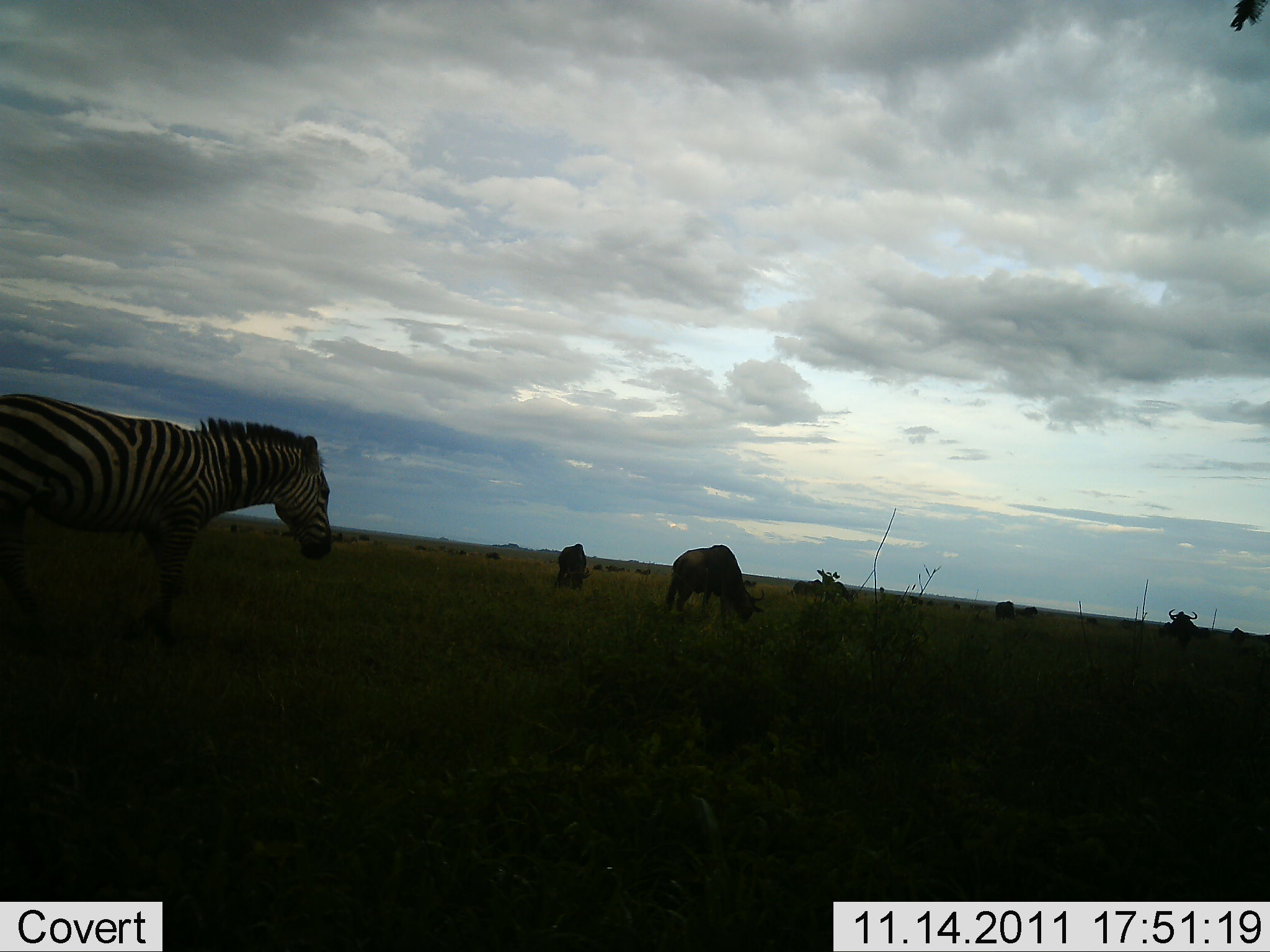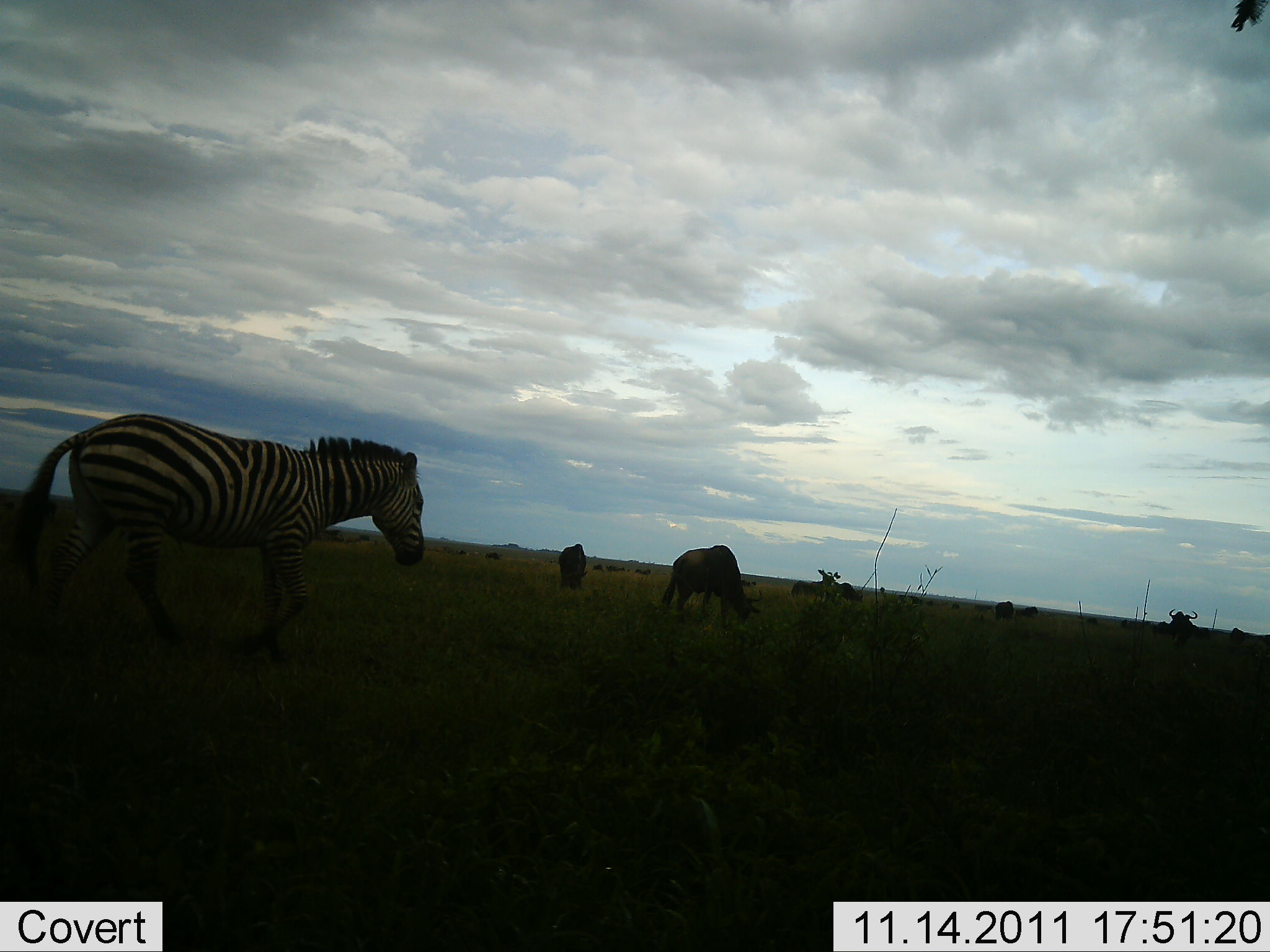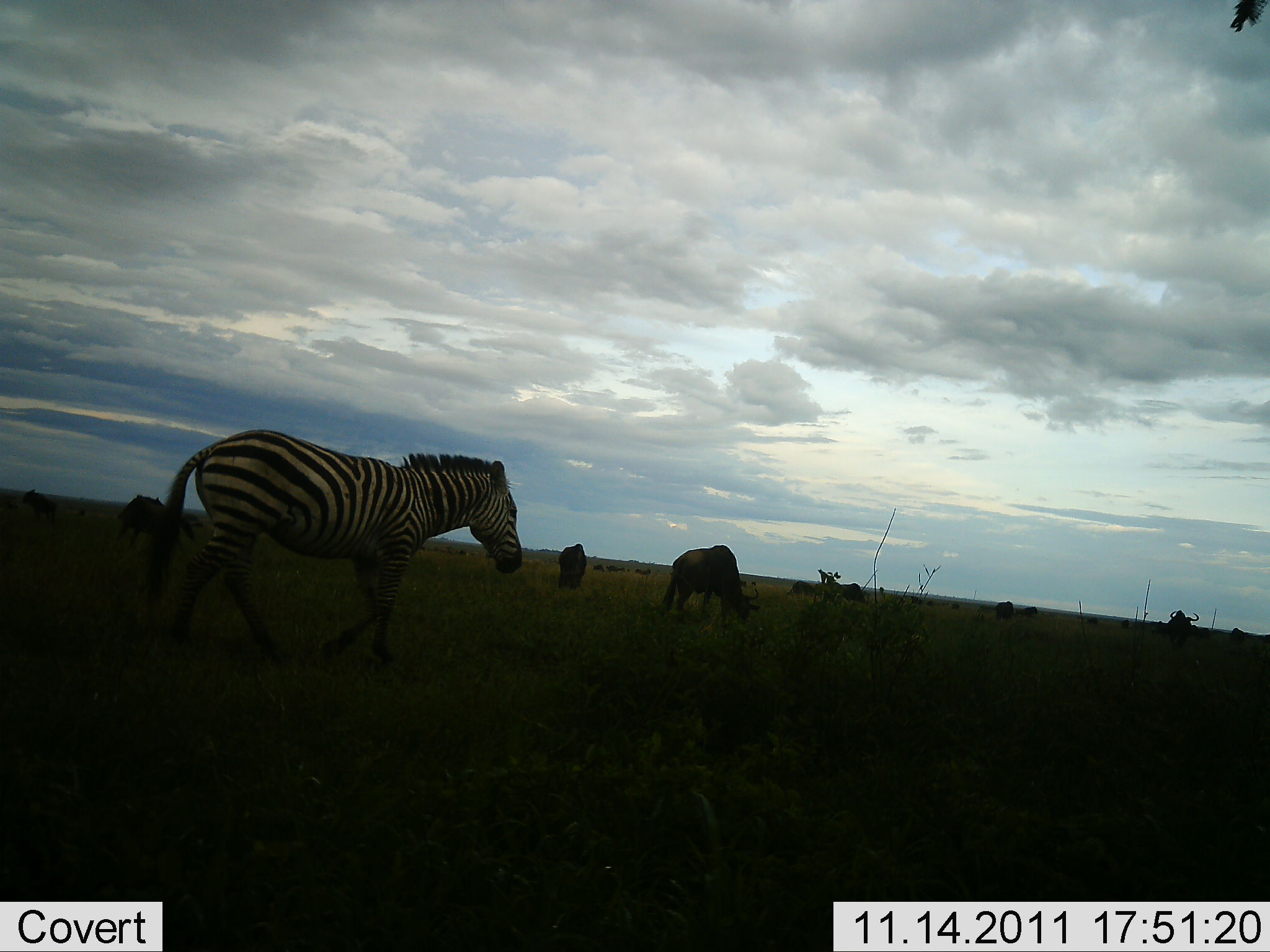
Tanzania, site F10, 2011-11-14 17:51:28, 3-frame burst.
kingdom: Animalia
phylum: Chordata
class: Mammalia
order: Artiodactyla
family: Bovidae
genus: Connochaetes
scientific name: Connochaetes taurinus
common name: blue wildebeest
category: wildebeest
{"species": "wildebeest (blue wildebeest) (Connochaetes taurinus)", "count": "7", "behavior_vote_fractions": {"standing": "45%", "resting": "0%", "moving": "18%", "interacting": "0%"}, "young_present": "0%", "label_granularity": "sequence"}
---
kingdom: Animalia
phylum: Chordata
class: Mammalia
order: Perissodactyla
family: Equidae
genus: Equus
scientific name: Equus quagga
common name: plains zebra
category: zebra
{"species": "zebra (plains zebra) (Equus quagga)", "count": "1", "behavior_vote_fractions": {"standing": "15%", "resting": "0%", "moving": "85%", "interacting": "0%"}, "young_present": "0%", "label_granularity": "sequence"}